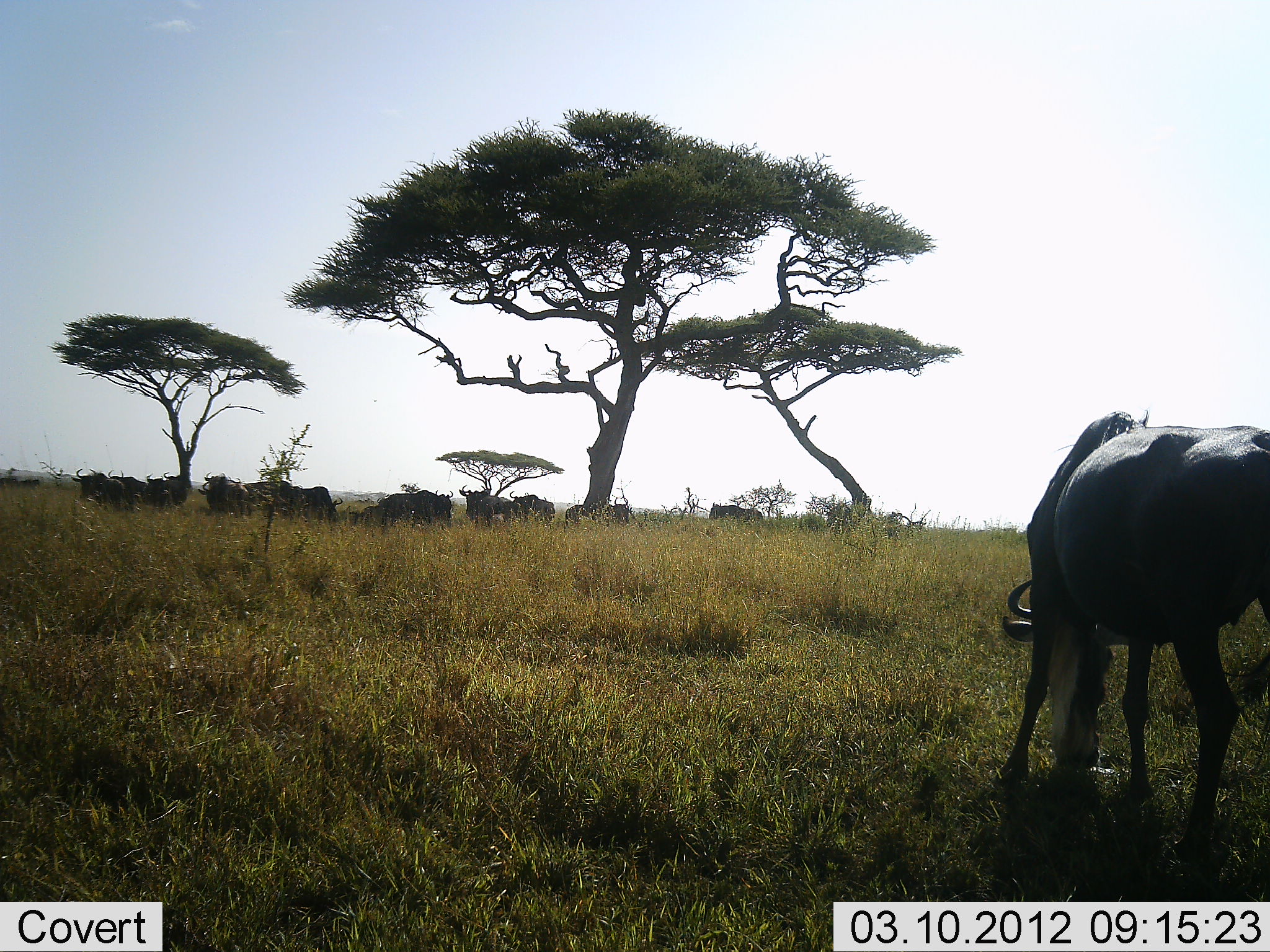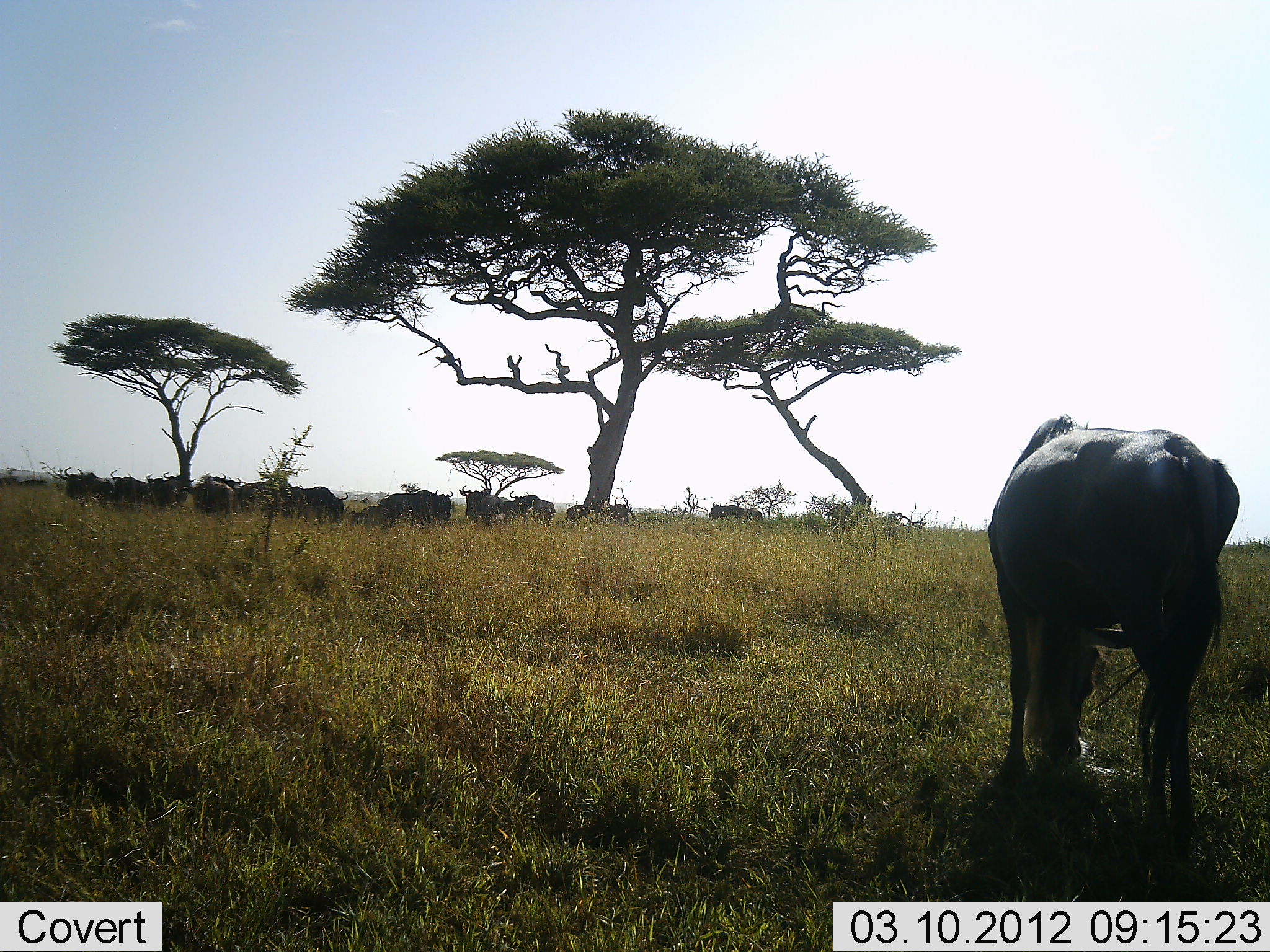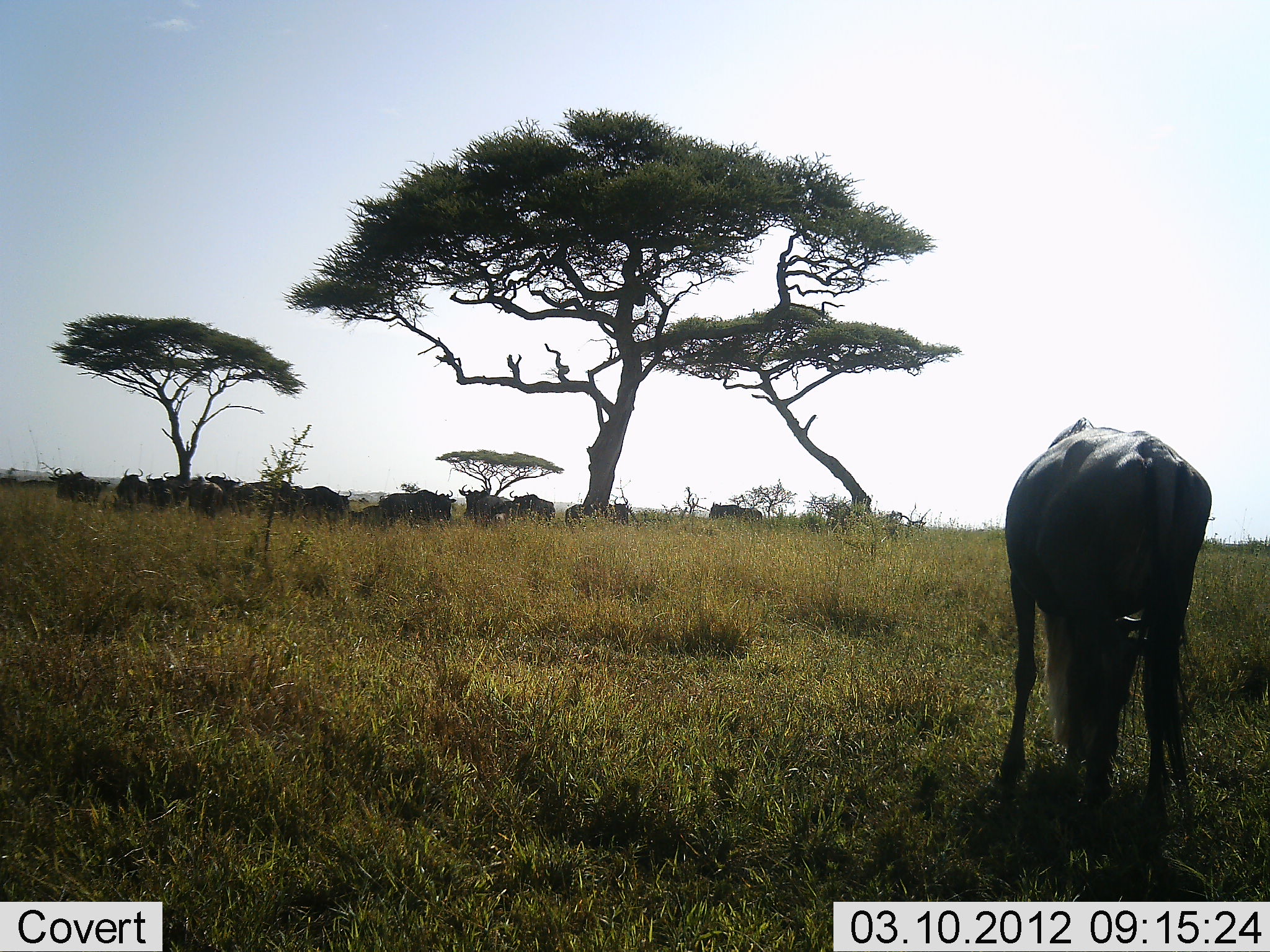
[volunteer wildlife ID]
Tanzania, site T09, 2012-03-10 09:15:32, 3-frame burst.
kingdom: Animalia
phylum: Chordata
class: Mammalia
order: Artiodactyla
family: Bovidae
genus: Connochaetes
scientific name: Connochaetes taurinus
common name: blue wildebeest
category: wildebeest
Wildebeest (blue wildebeest) (Connochaetes taurinus), count 11-50. Behavior (volunteer vote fractions): standing 42%, resting 26%, moving 0%, interacting 5%. Young present (vote fraction): 0%. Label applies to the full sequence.